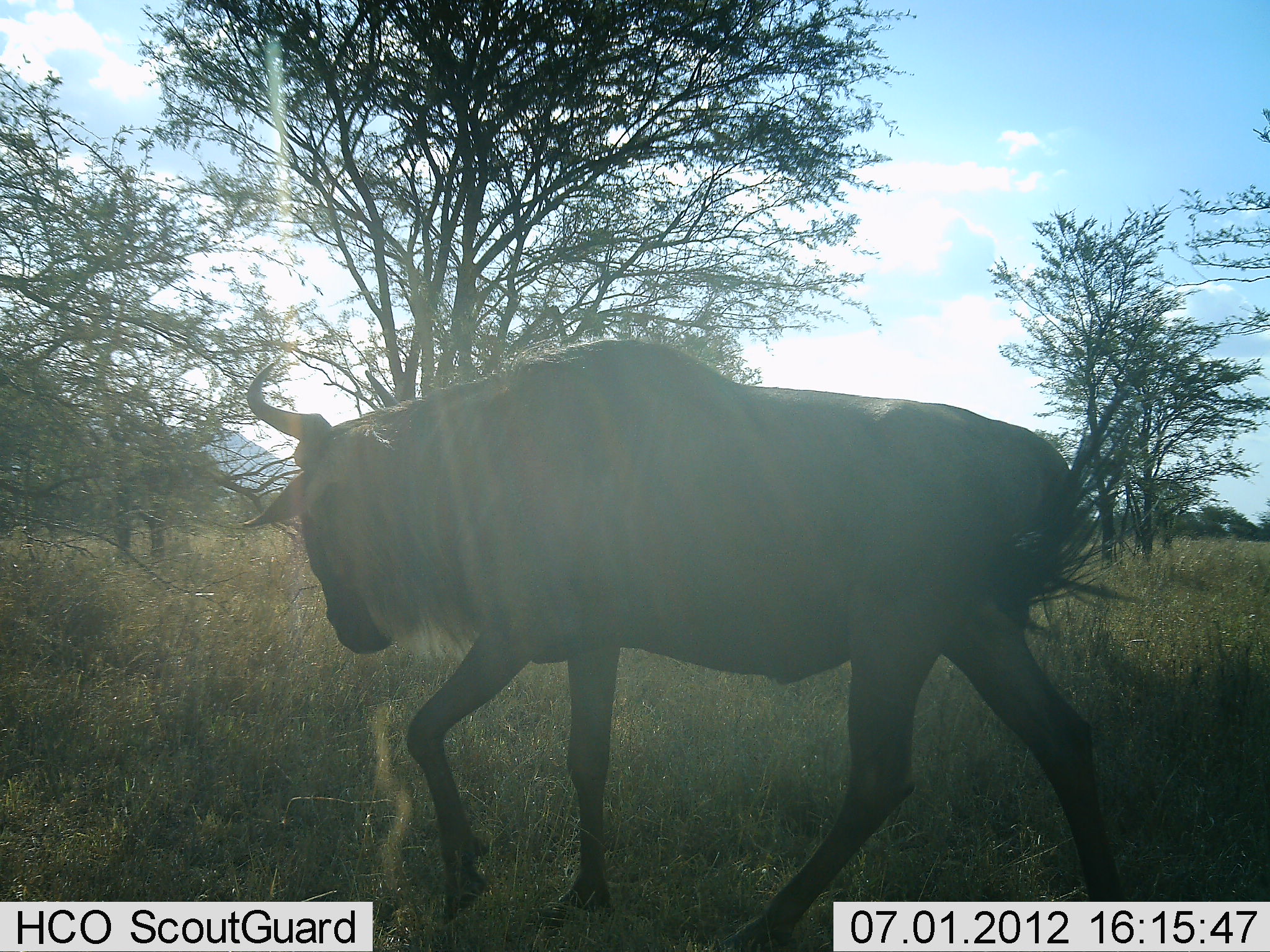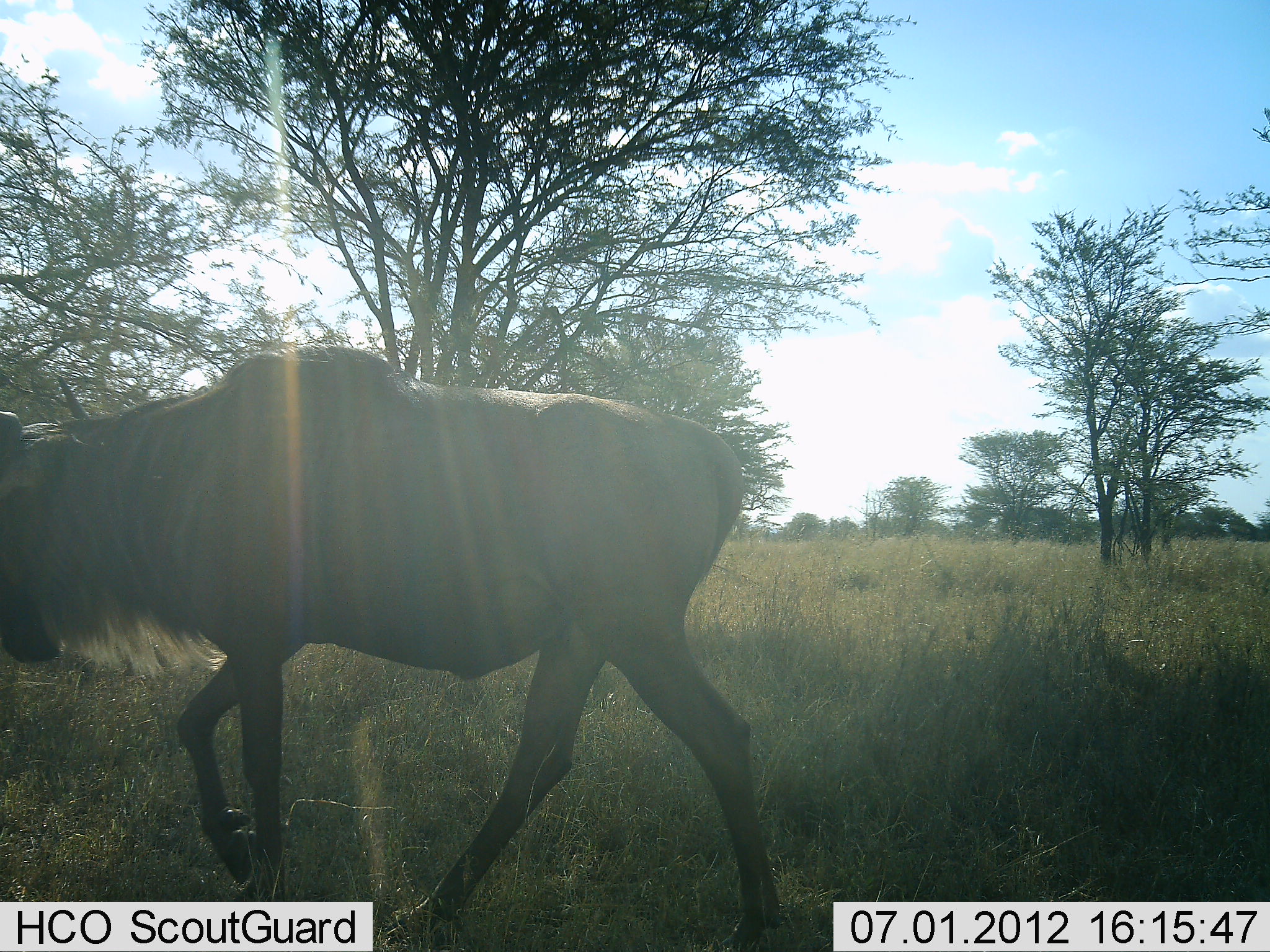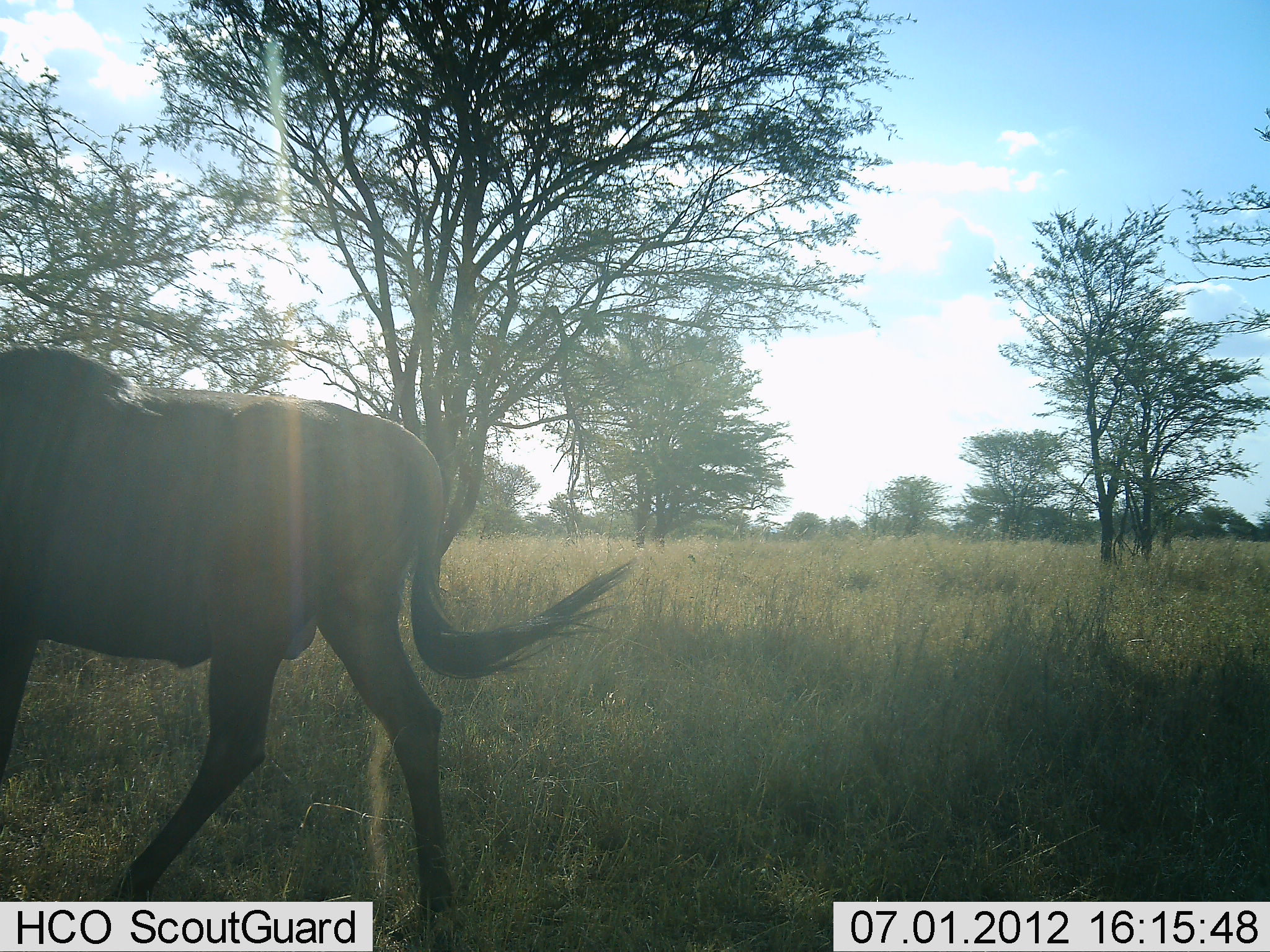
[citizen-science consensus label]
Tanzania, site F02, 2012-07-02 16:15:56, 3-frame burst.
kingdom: Animalia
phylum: Chordata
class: Mammalia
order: Artiodactyla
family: Bovidae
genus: Connochaetes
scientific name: Connochaetes taurinus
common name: blue wildebeest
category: wildebeest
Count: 1.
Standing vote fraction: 0%.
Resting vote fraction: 0%.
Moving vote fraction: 100%.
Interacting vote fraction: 0%.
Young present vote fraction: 0%.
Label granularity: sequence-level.